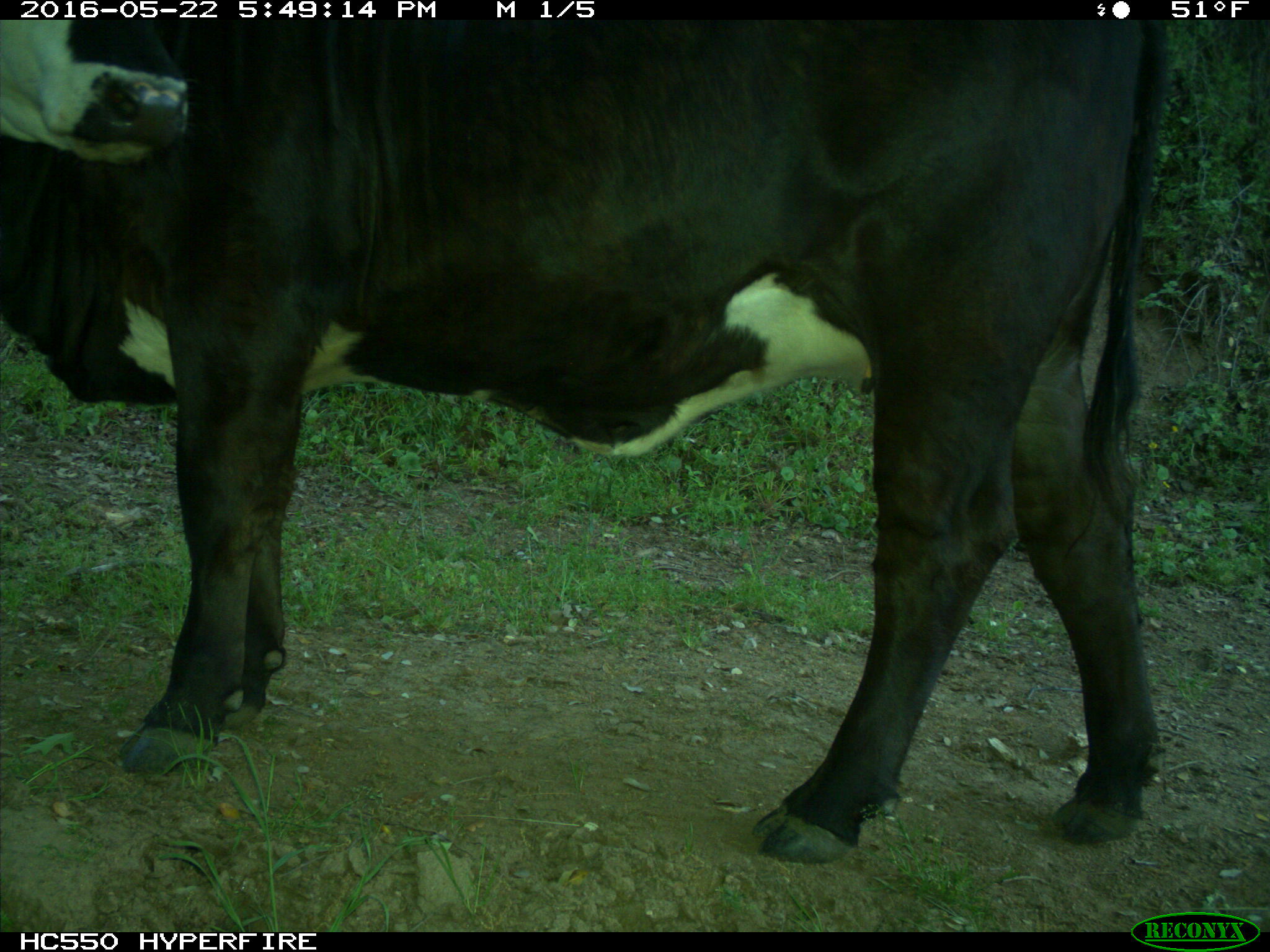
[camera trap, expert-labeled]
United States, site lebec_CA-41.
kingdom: Animalia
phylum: Chordata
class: Mammalia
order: Artiodactyla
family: Bovidae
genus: Bos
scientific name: Bos taurus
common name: domestic cow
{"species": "Bos taurus (domestic cow)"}